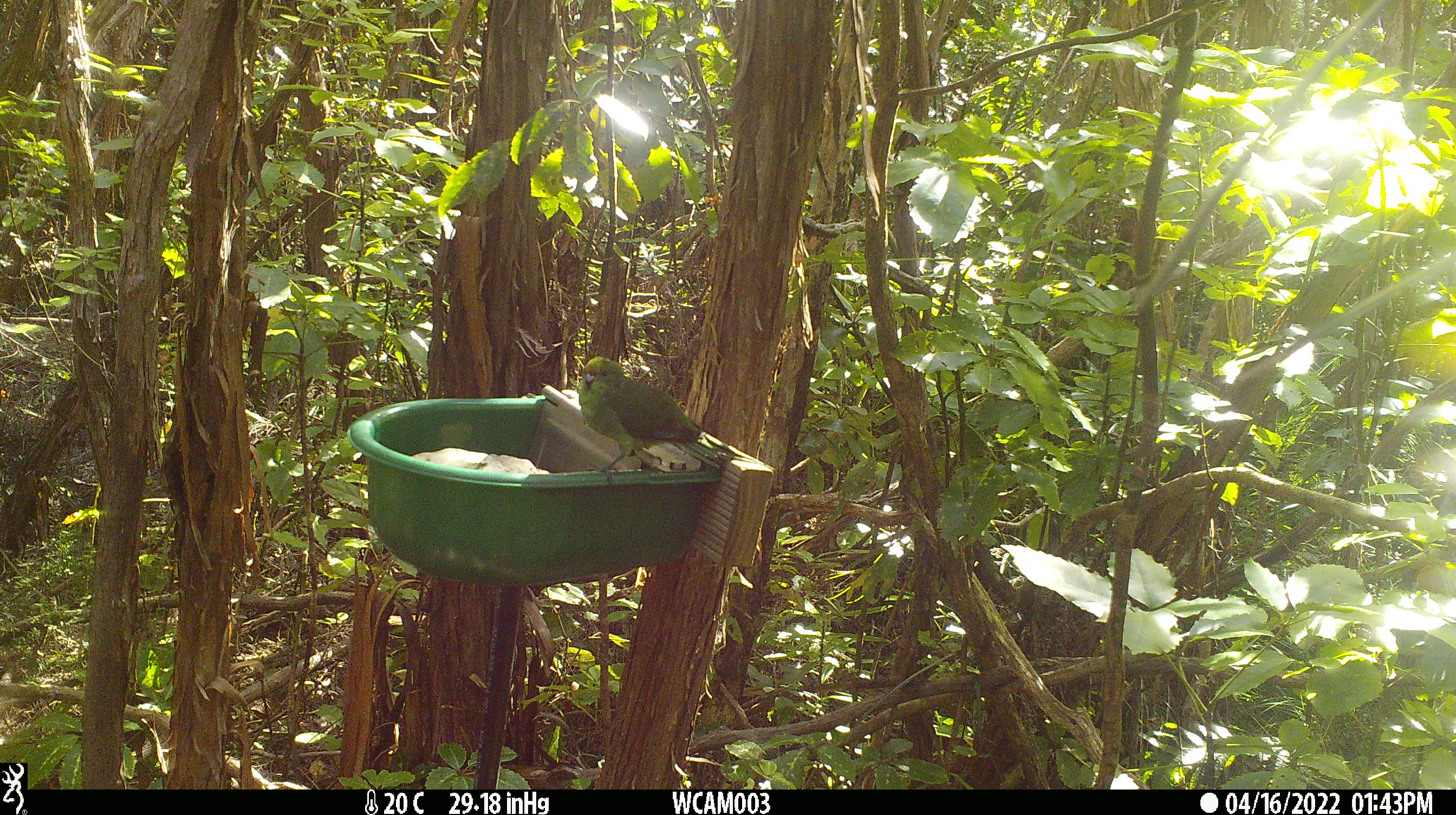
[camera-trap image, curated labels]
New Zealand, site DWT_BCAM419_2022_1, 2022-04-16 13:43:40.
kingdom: Animalia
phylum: Chordata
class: Aves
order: Psittaciformes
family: Psittaculidae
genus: Cyanoramphus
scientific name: Cyanoramphus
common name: parakeet